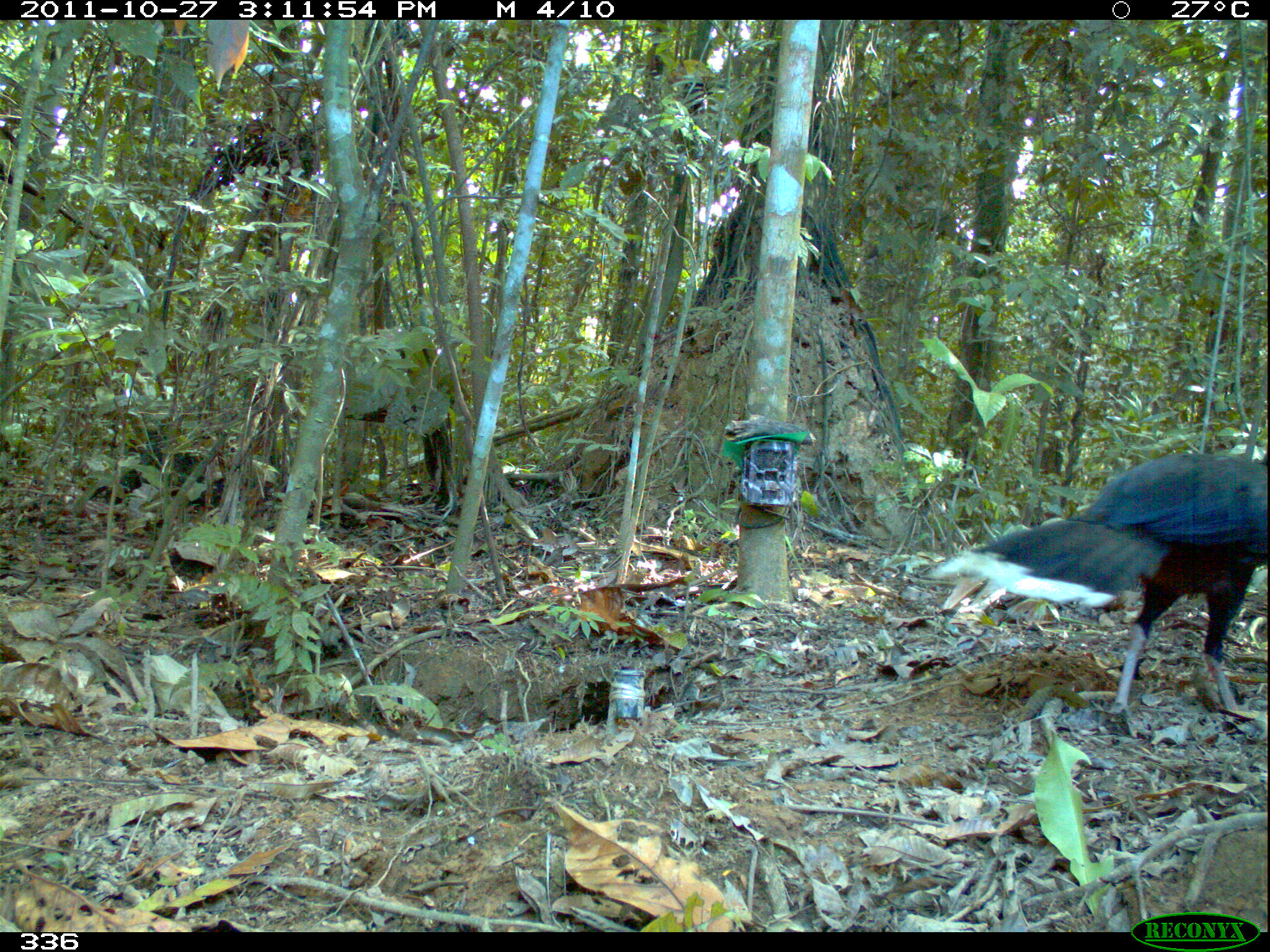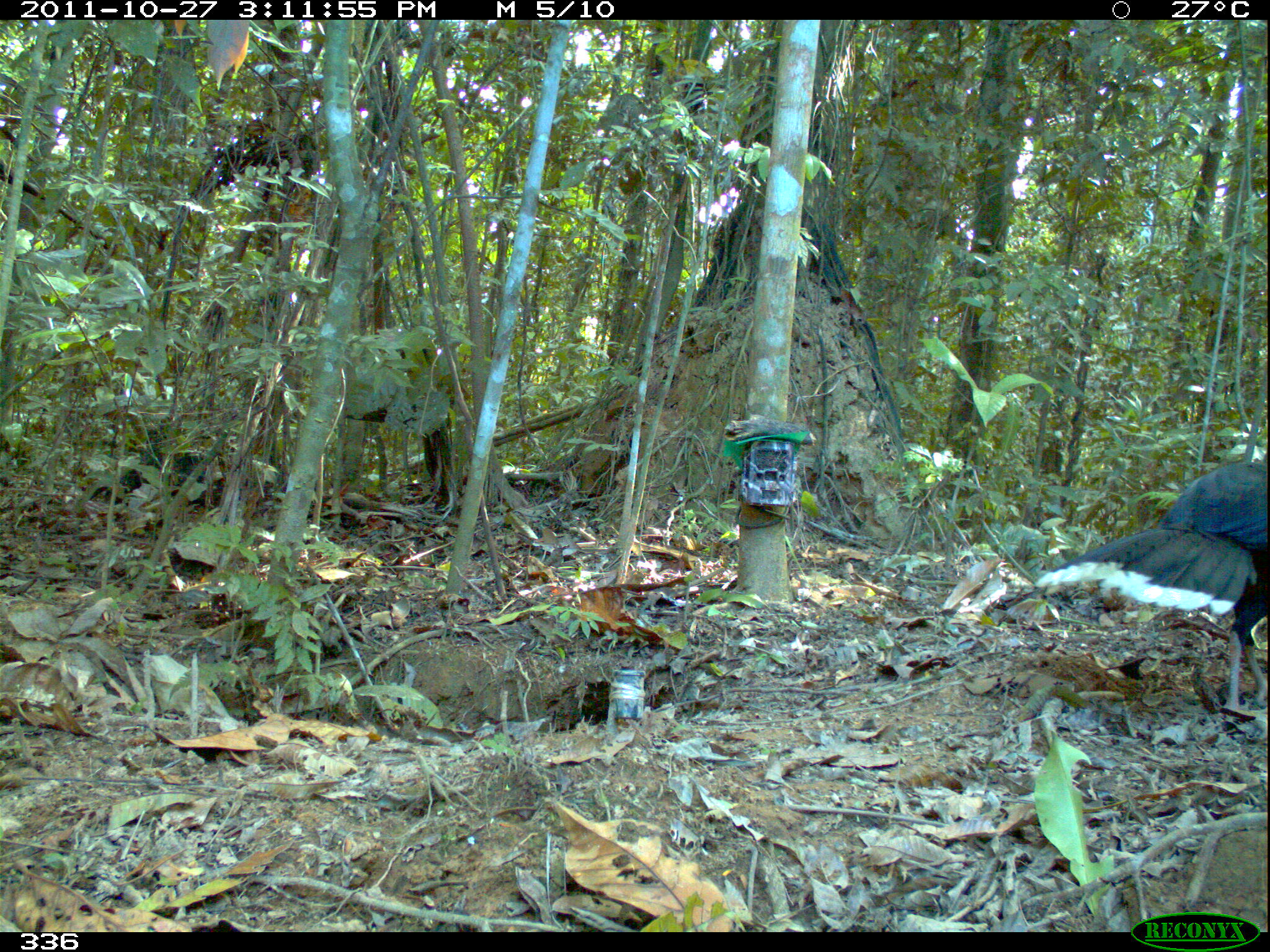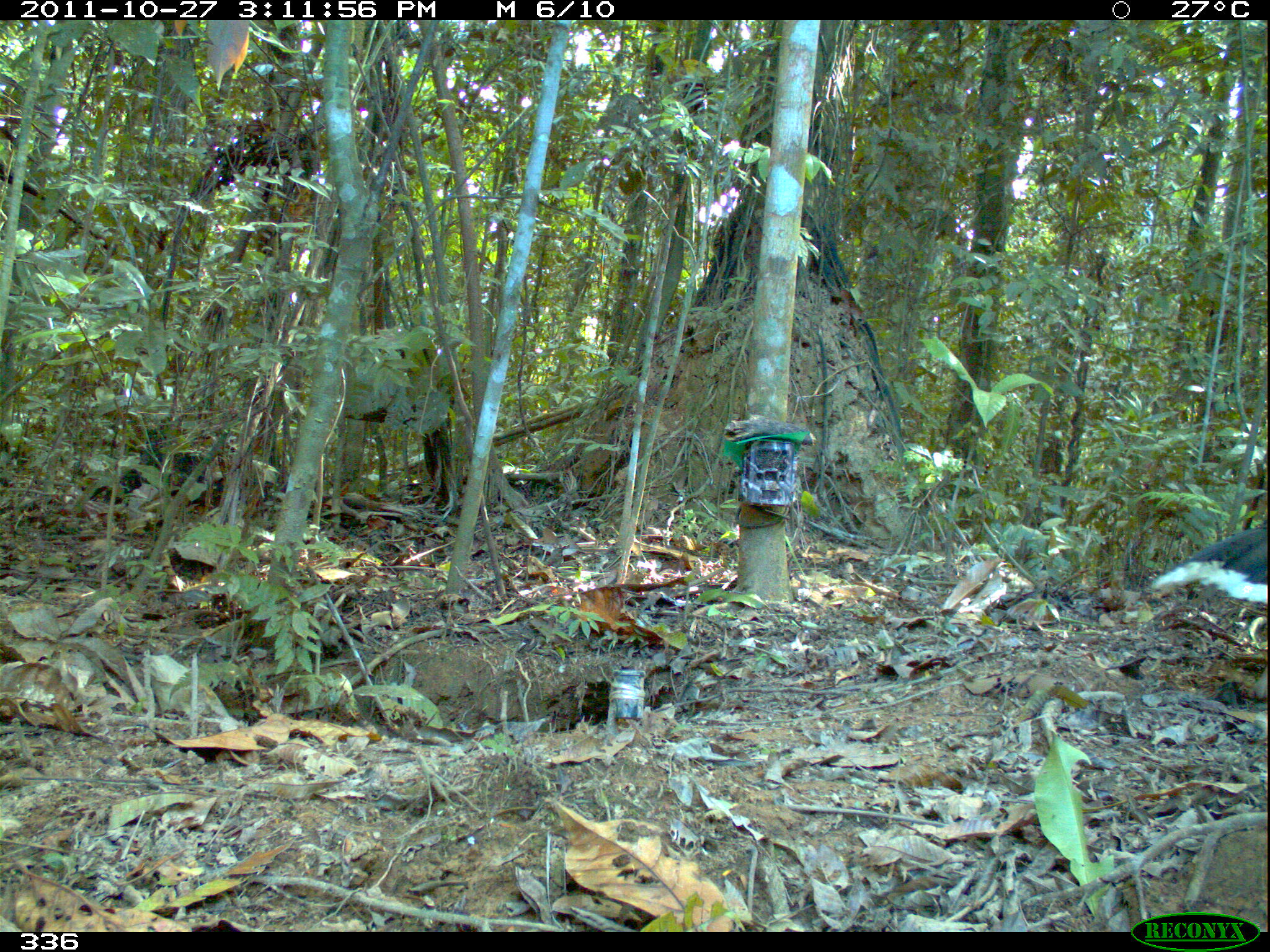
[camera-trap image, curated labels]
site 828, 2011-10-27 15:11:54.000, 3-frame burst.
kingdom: Animalia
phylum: Chordata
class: Aves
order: Galliformes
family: Cracidae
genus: Mitu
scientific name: Mitu tuberosum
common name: razor-billed curassow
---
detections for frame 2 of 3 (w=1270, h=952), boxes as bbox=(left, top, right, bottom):
mitu tuberosum: bbox=(1034, 458, 1270, 713)